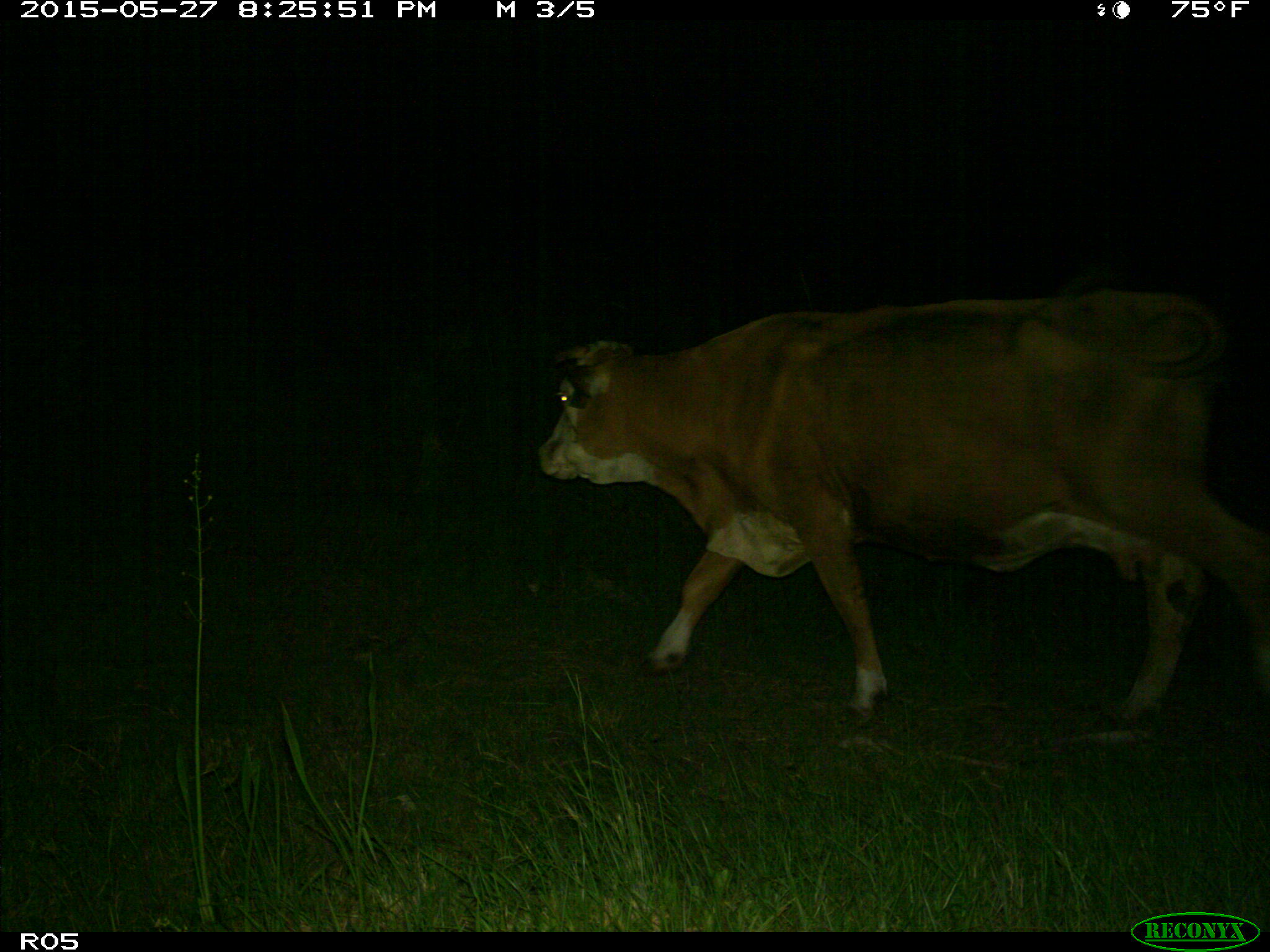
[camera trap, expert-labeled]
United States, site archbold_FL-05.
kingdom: Animalia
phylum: Chordata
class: Mammalia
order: Artiodactyla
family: Bovidae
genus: Bos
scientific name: Bos taurus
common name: domestic cow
Bos taurus (domestic cow).